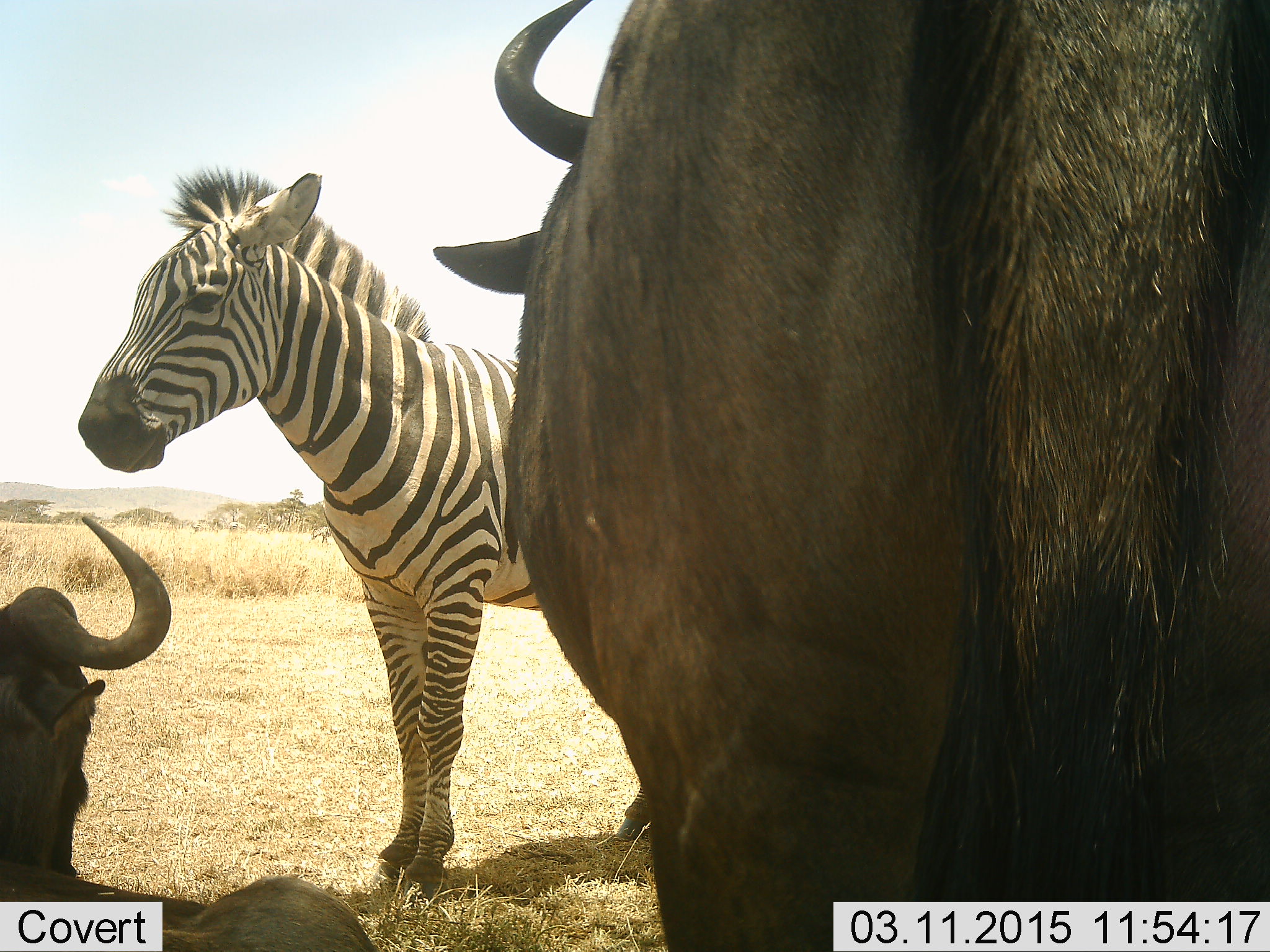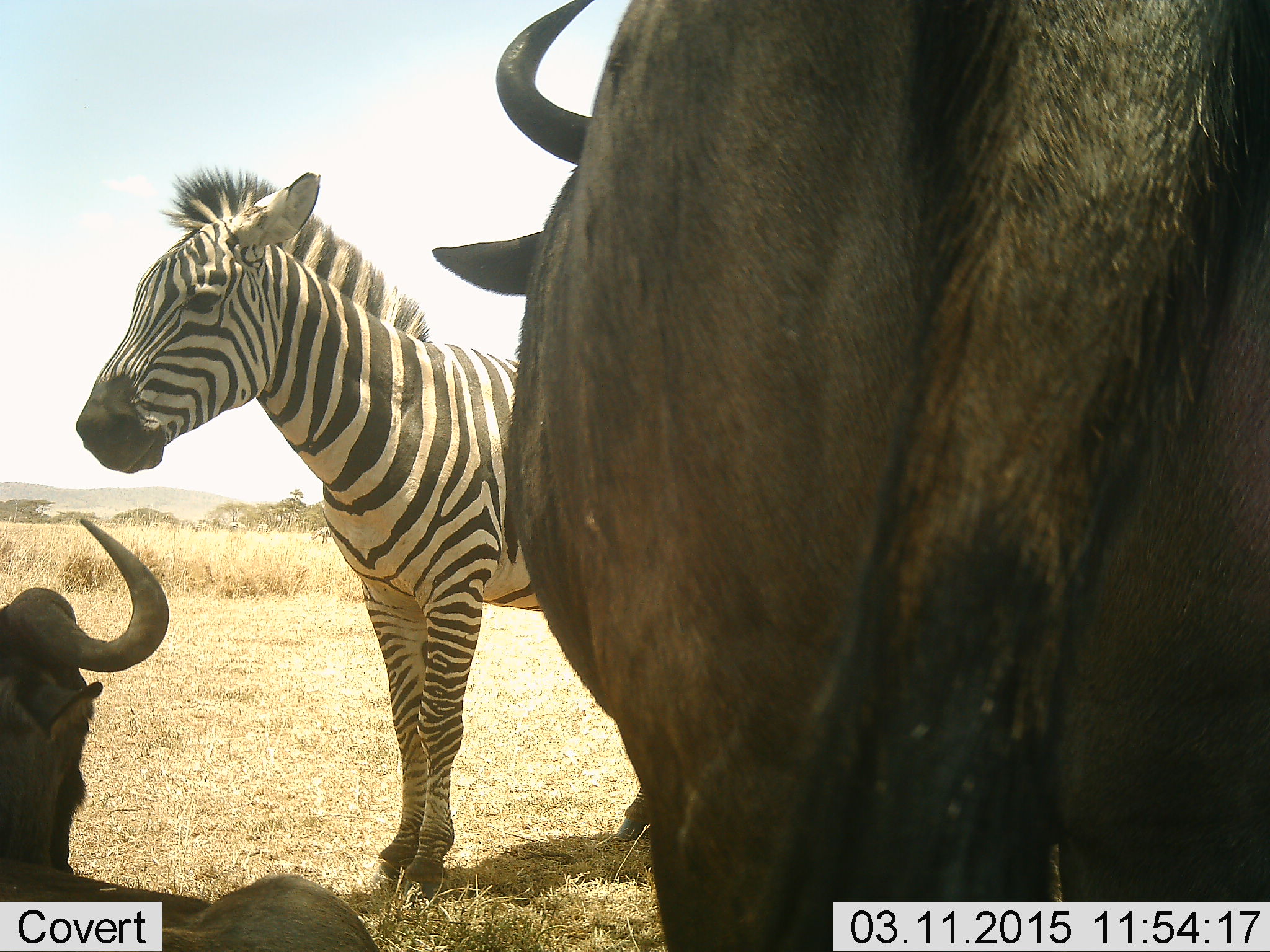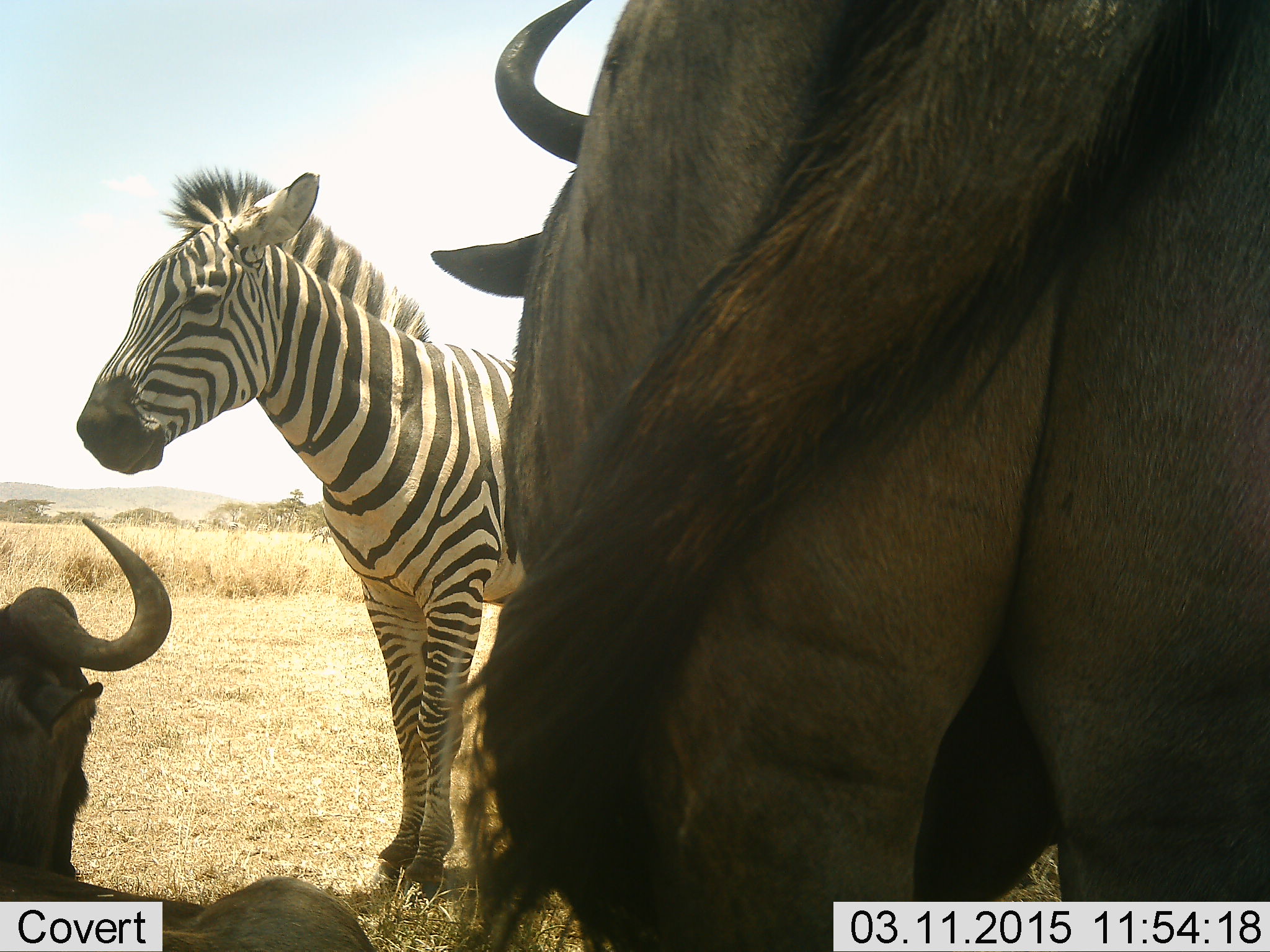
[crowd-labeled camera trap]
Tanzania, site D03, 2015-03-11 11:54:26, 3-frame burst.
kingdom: Animalia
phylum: Chordata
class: Mammalia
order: Artiodactyla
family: Bovidae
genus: Connochaetes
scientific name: Connochaetes taurinus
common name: blue wildebeest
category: wildebeest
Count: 2.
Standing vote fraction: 90%.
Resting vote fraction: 100%.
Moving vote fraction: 0%.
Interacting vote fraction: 0%.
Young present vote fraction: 0%.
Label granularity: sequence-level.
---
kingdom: Animalia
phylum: Chordata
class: Mammalia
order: Perissodactyla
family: Equidae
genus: Equus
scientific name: Equus quagga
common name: plains zebra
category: zebra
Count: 1.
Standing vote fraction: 100%.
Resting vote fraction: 0%.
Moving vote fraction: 8%.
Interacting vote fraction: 0%.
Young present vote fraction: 0%.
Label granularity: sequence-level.